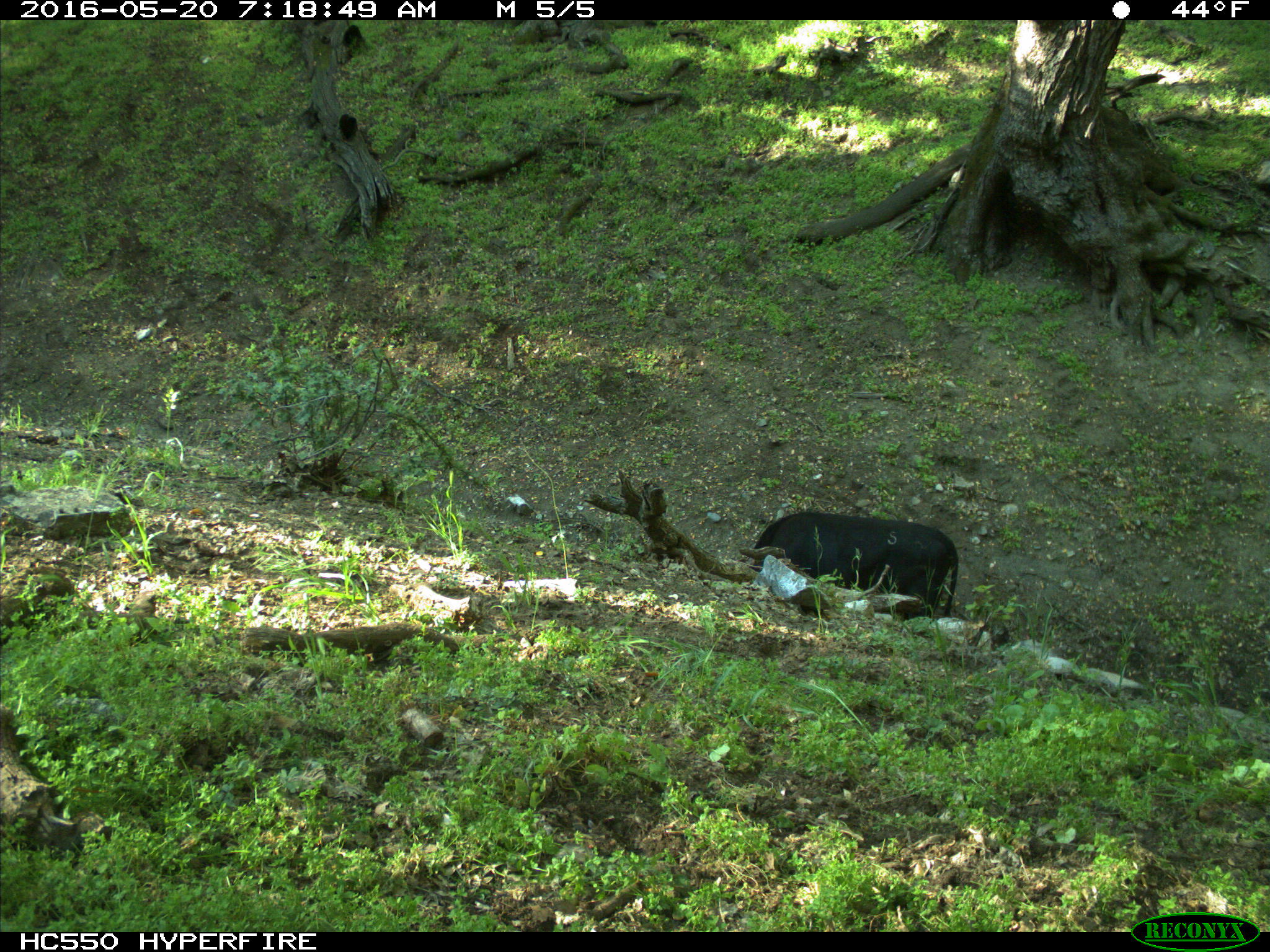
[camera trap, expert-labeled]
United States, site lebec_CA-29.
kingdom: Animalia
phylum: Chordata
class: Mammalia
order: Artiodactyla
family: Bovidae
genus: Bos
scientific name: Bos taurus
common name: domestic cow